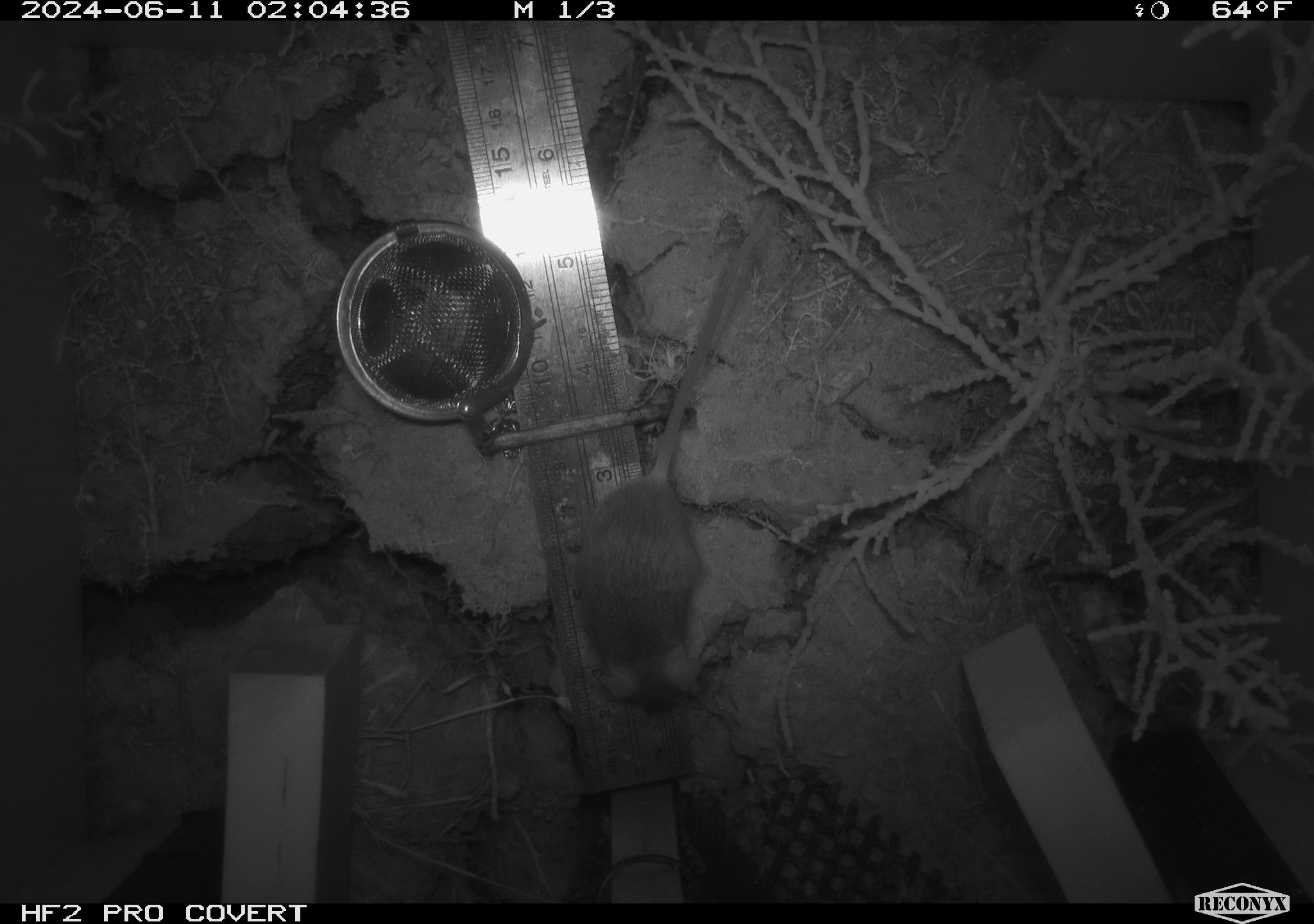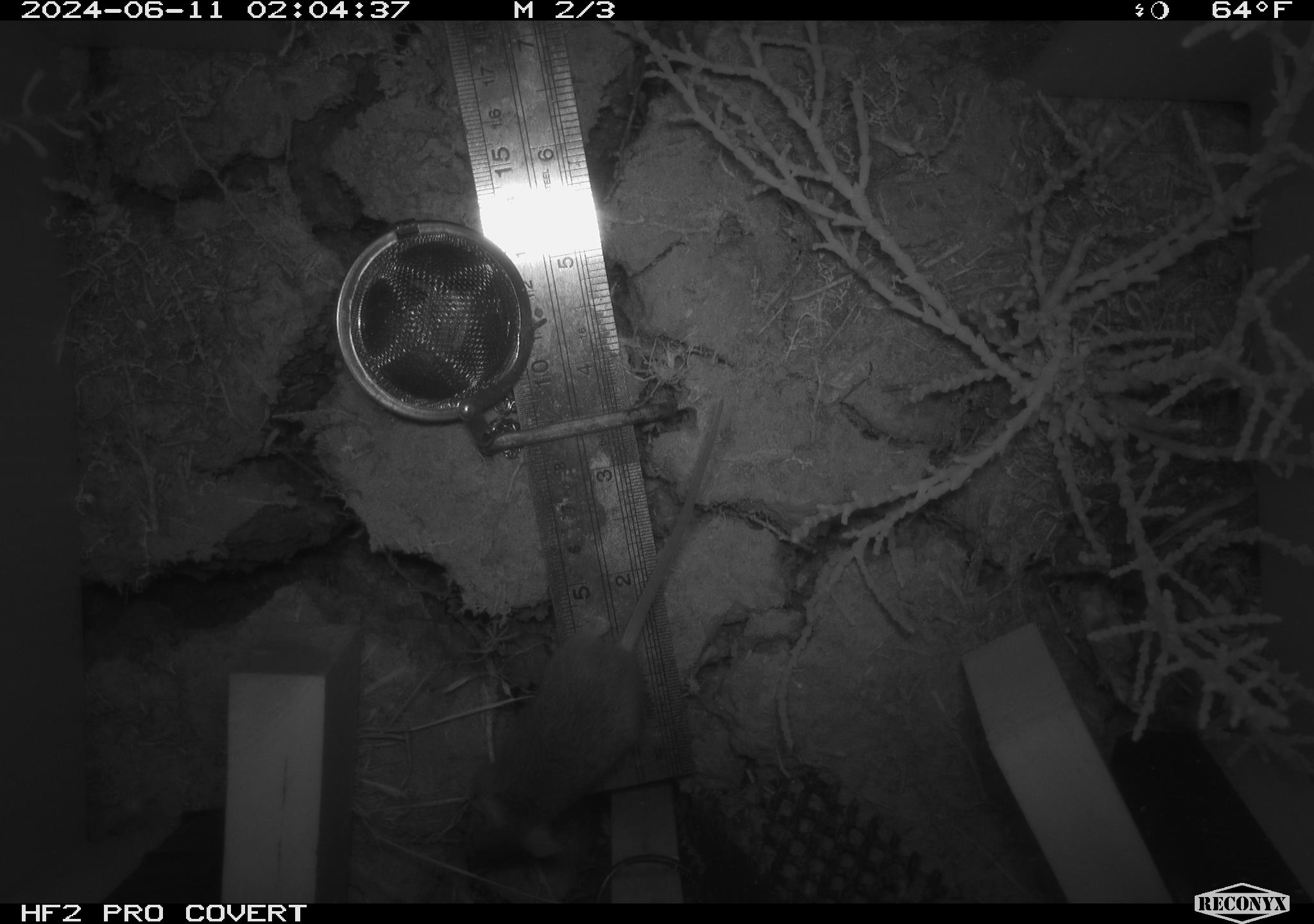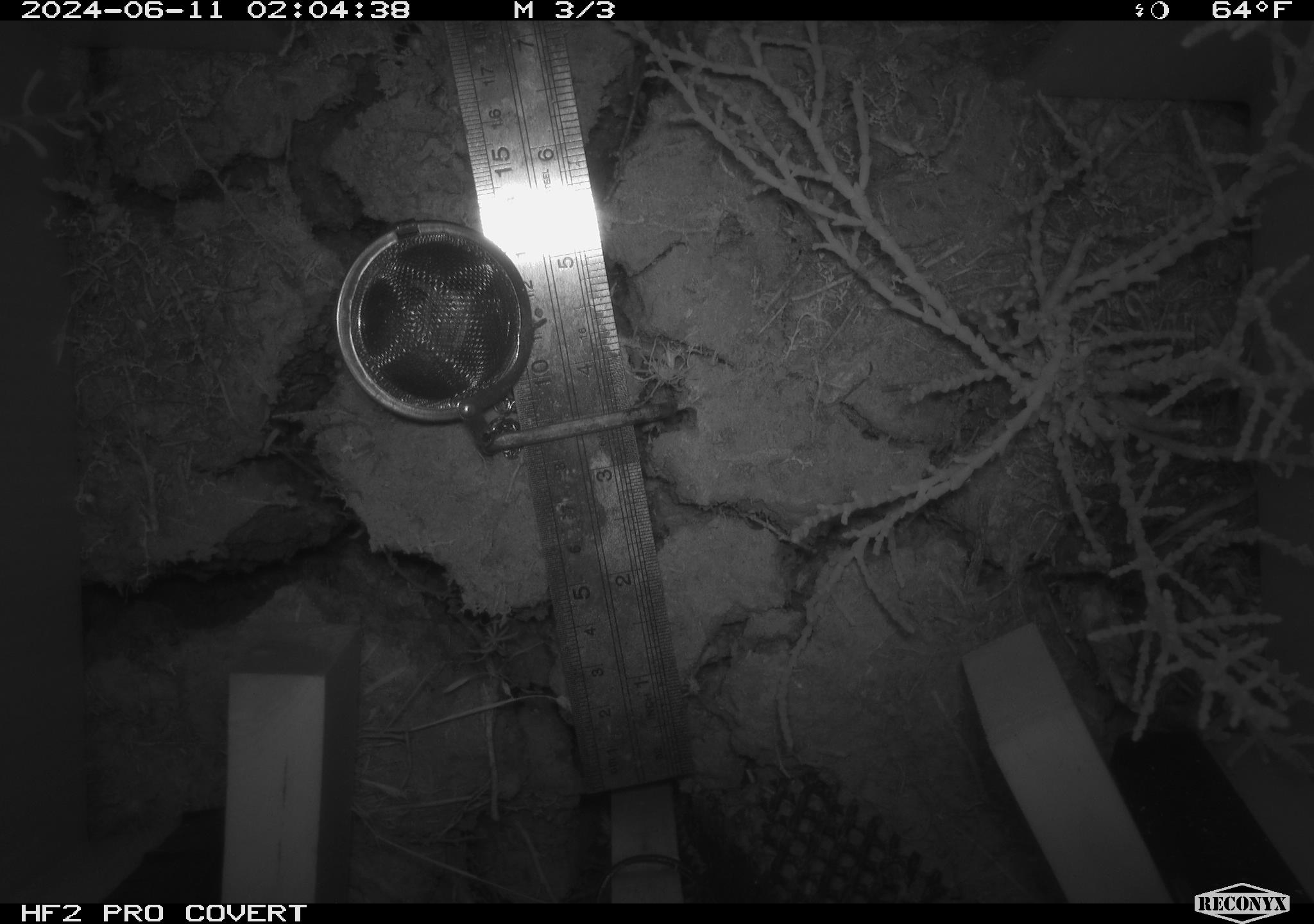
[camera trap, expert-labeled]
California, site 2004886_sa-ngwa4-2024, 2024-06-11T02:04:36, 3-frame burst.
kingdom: Animalia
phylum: Chordata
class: Mammalia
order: Rodentia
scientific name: Rodentia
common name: mouse species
Mouse species (Rodentia).